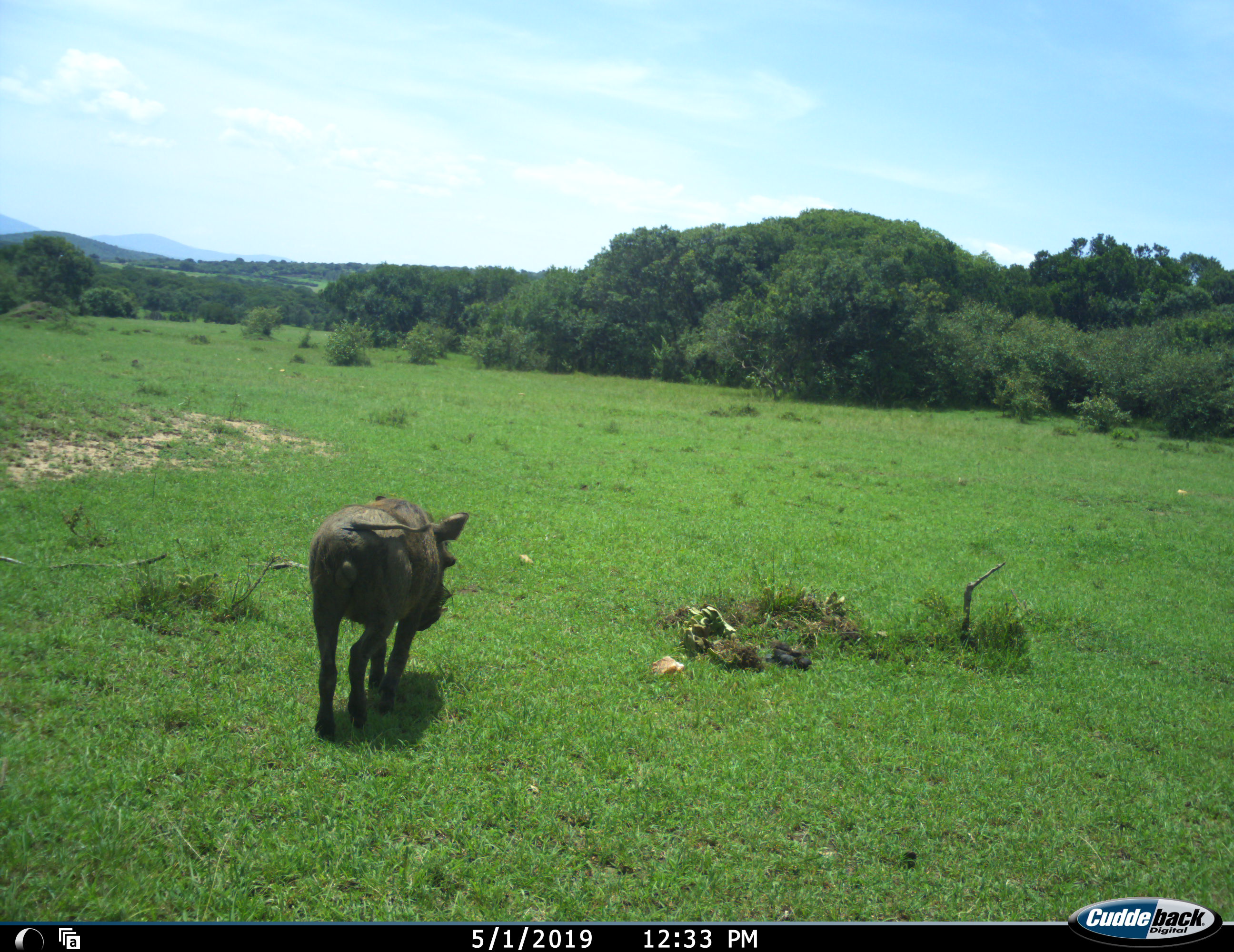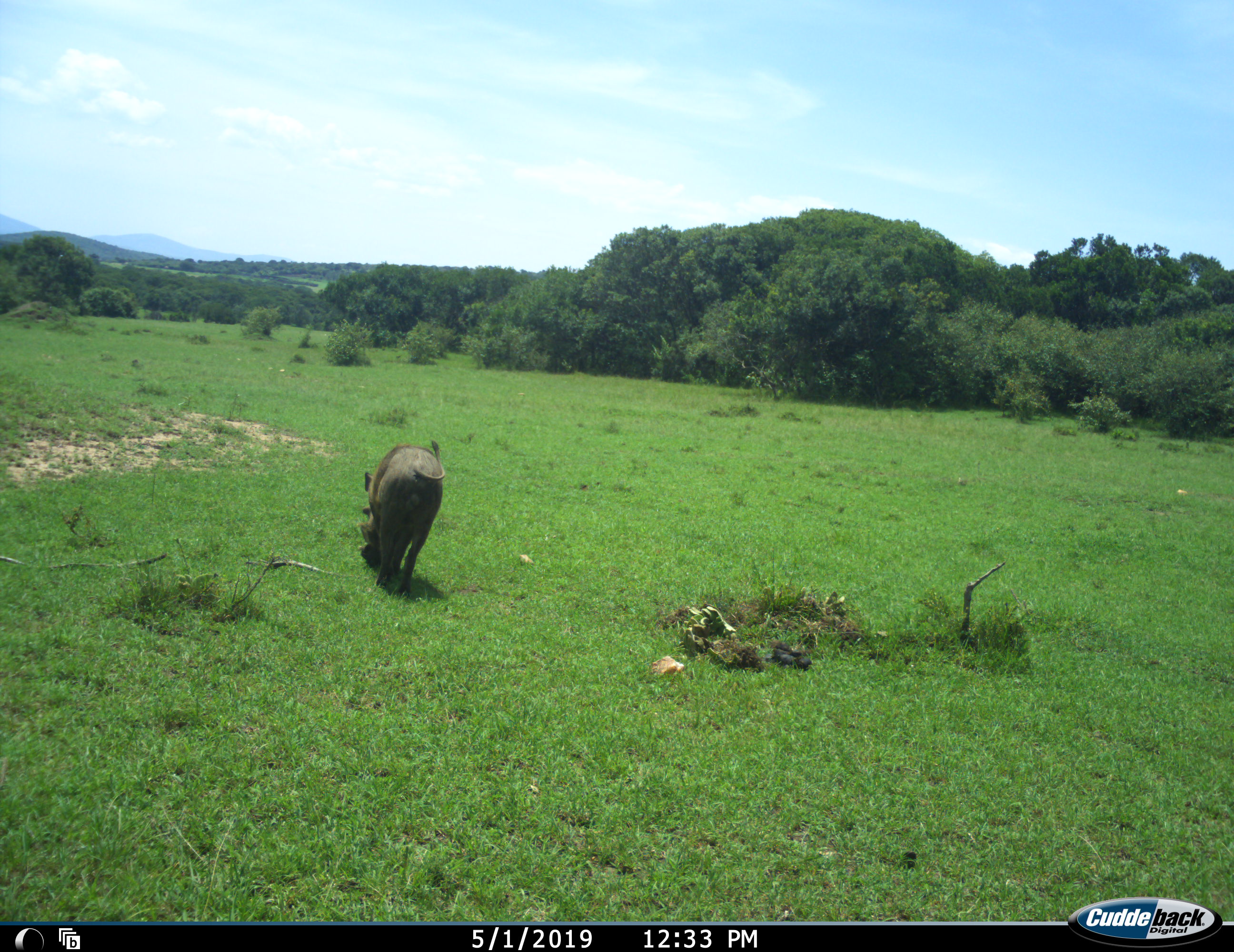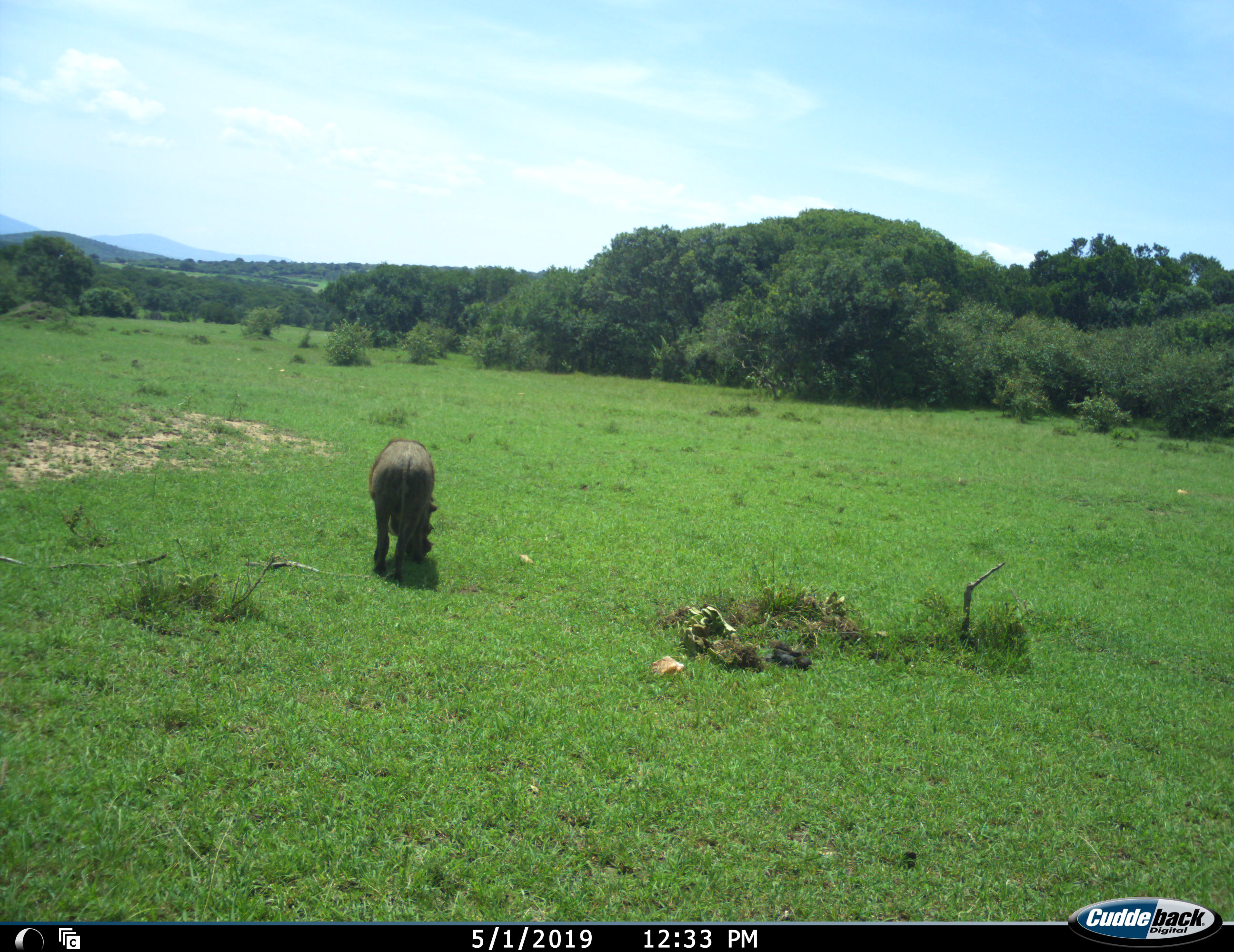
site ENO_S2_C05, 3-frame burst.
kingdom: Animalia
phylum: Chordata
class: Mammalia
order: Artiodactyla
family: Suidae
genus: Phacochoerus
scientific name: Phacochoerus africanus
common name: warthog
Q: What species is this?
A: Warthog (Phacochoerus africanus).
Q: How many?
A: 1.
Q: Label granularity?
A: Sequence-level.